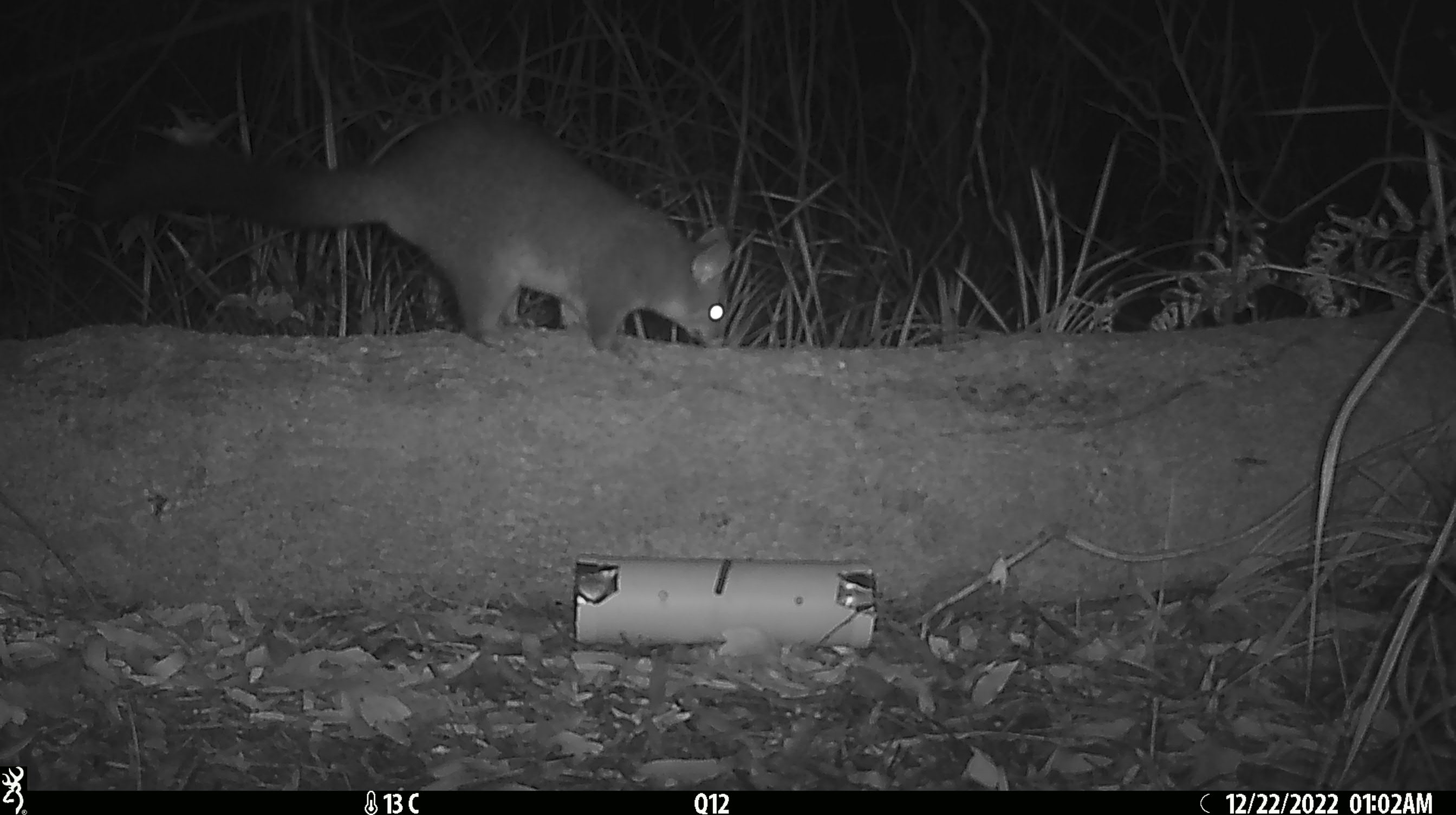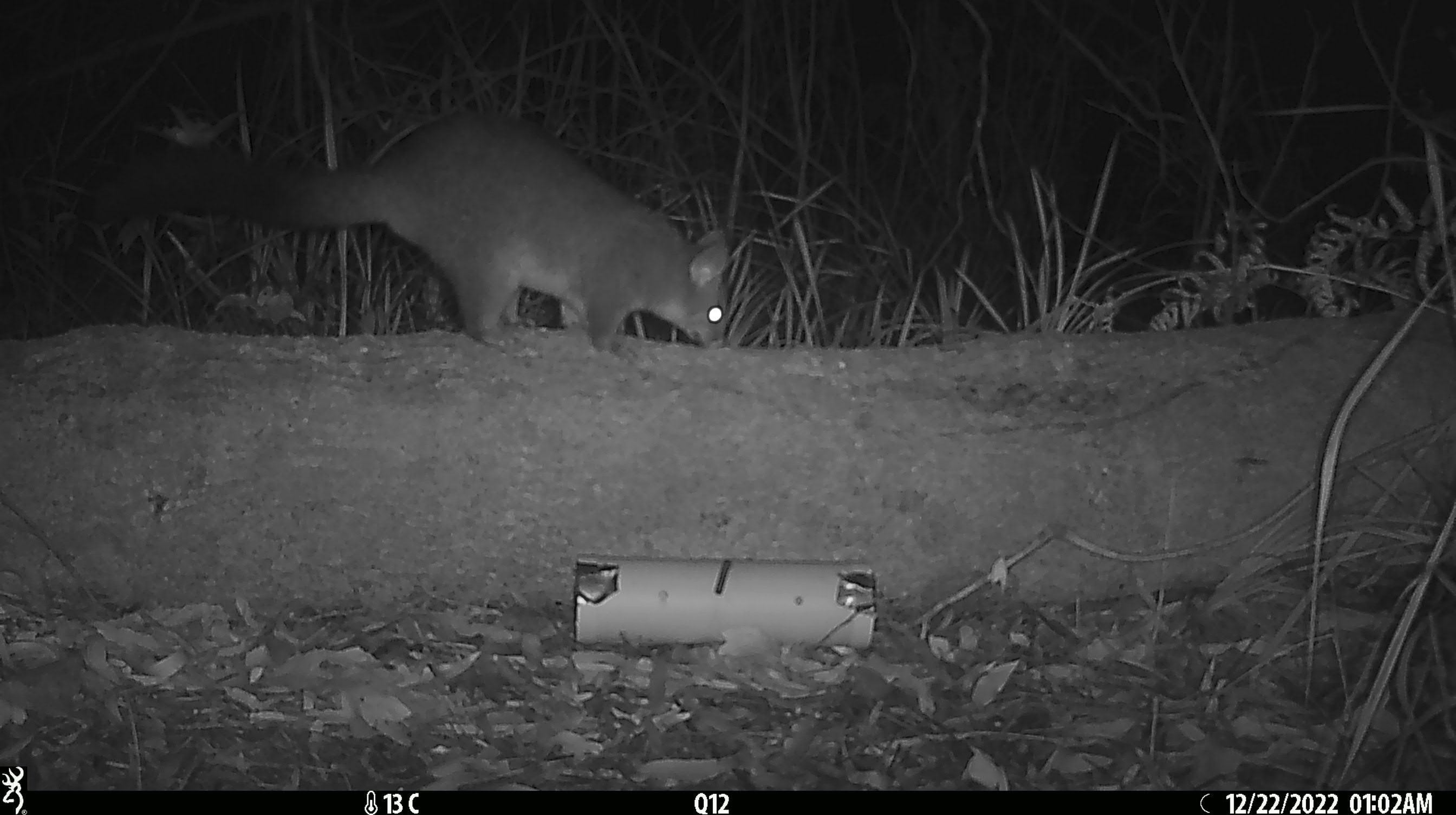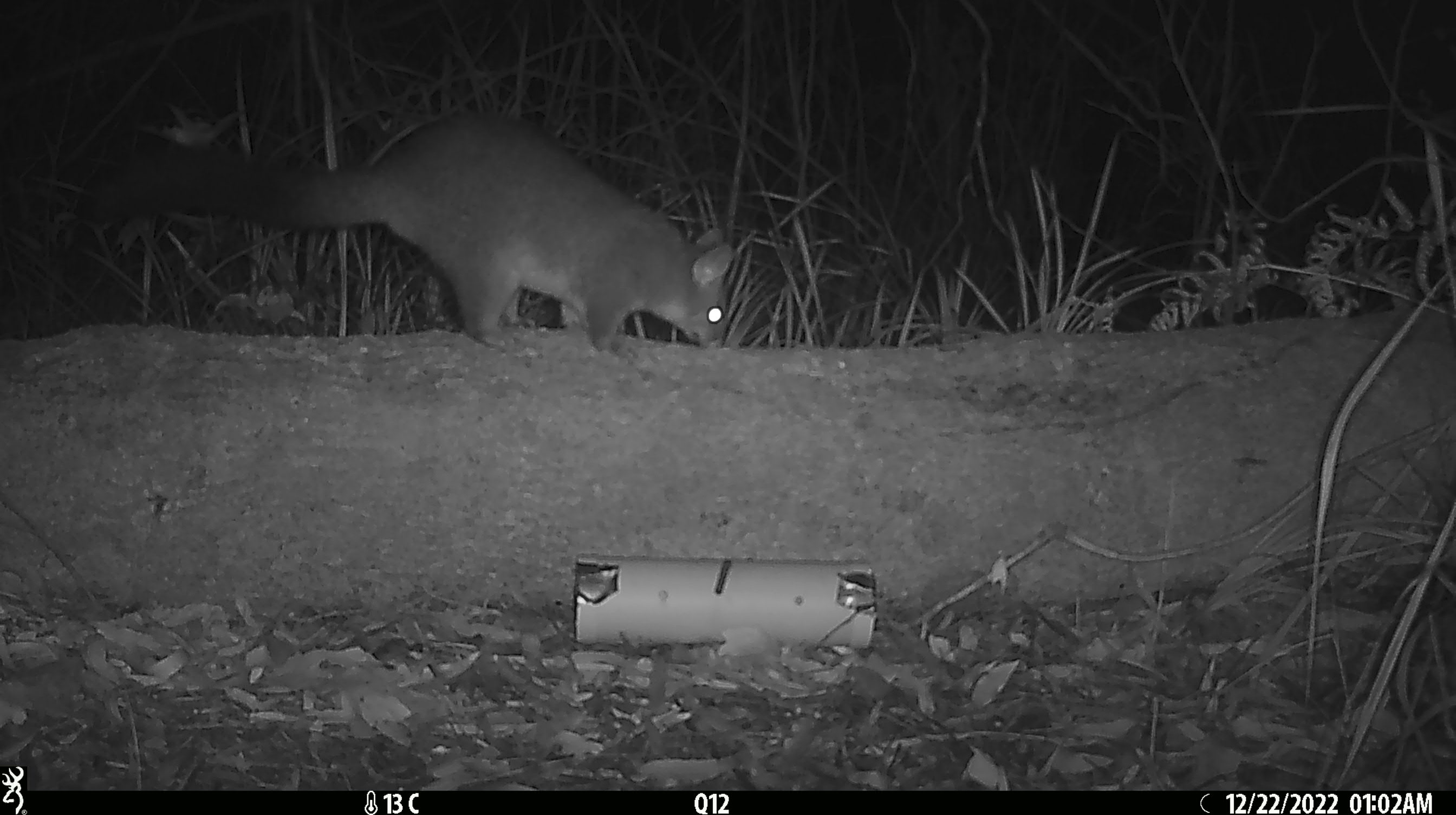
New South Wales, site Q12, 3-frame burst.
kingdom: Animalia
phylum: Chordata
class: Mammalia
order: Diprotodontia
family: Phalangeridae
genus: Trichosurus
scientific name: Trichosurus vulpecula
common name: common brushtail possum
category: possum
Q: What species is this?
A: Possum (common brushtail possum) (Trichosurus vulpecula).